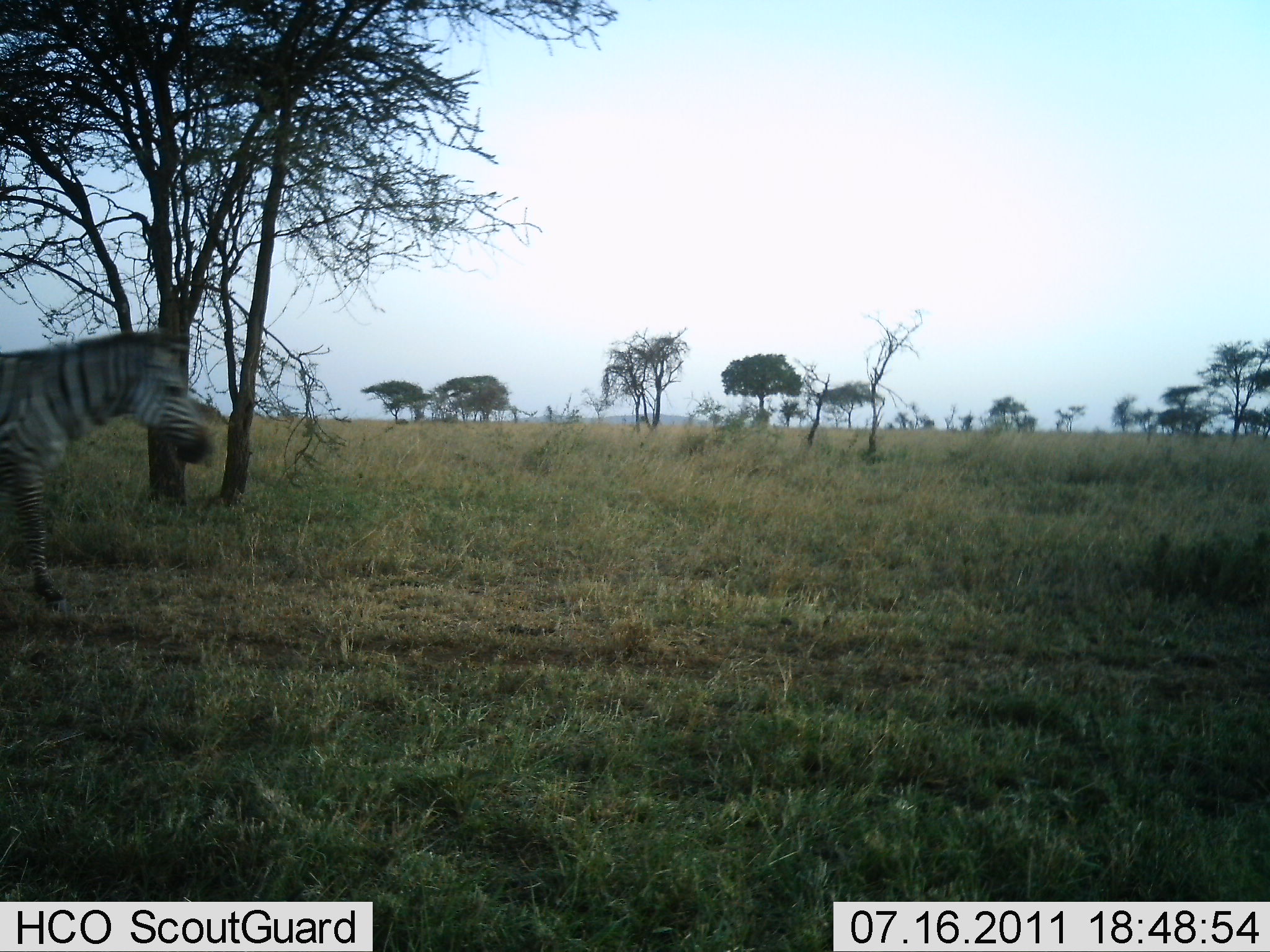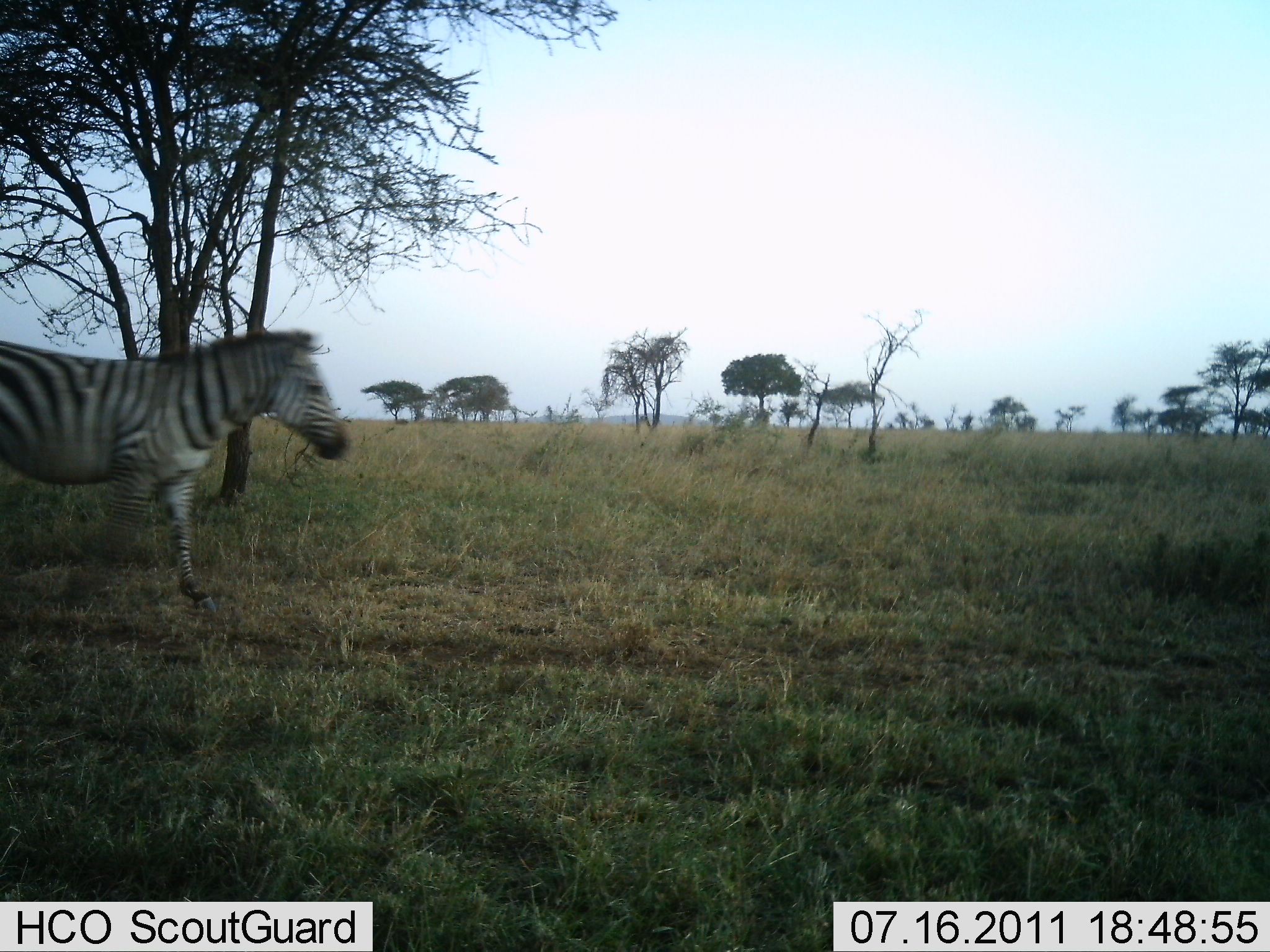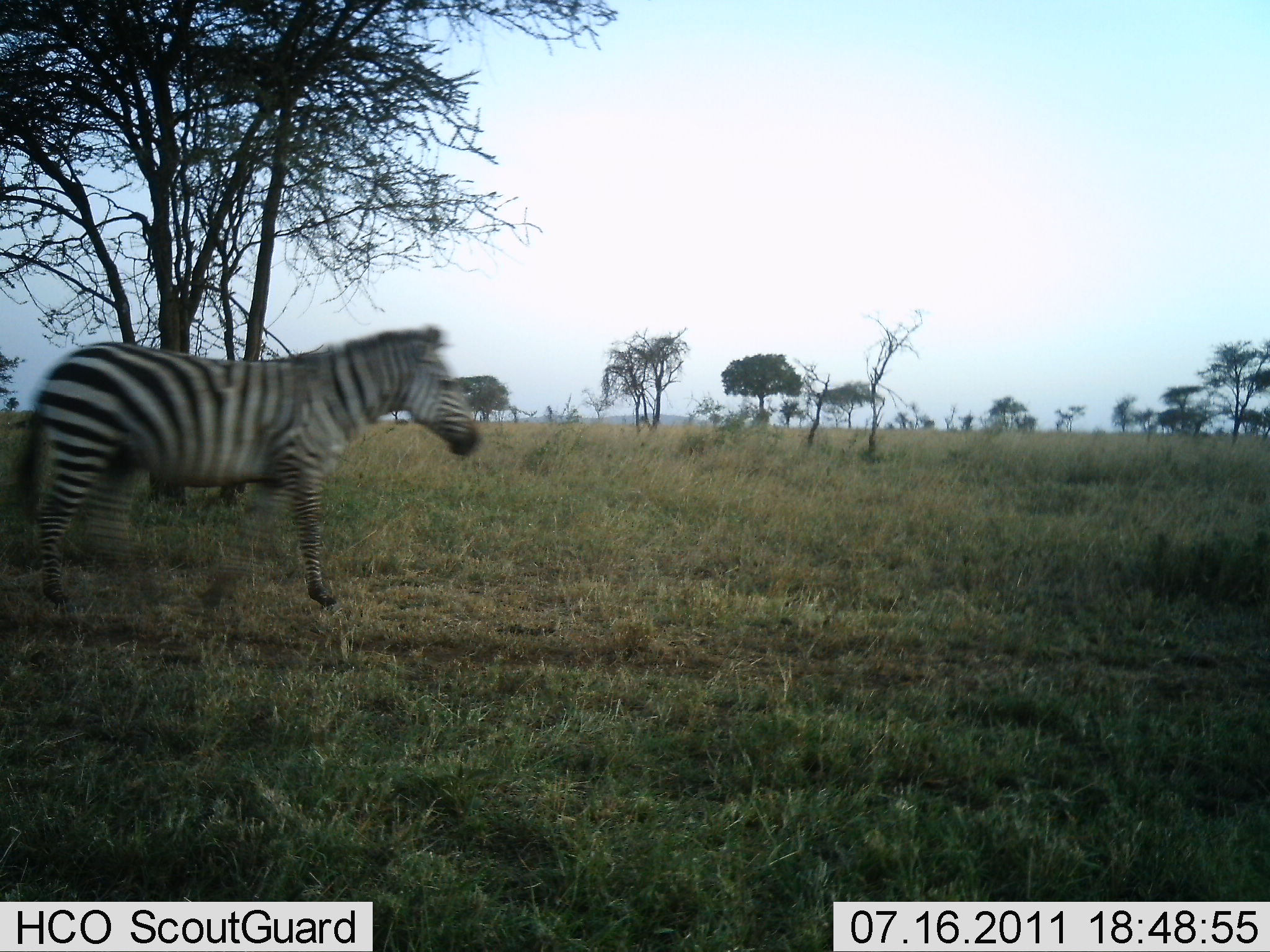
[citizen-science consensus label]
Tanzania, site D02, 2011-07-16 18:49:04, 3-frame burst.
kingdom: Animalia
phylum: Chordata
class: Mammalia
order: Perissodactyla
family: Equidae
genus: Equus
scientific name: Equus quagga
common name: plains zebra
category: zebra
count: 1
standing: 8%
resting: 0%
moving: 100%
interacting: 0%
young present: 0%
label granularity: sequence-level